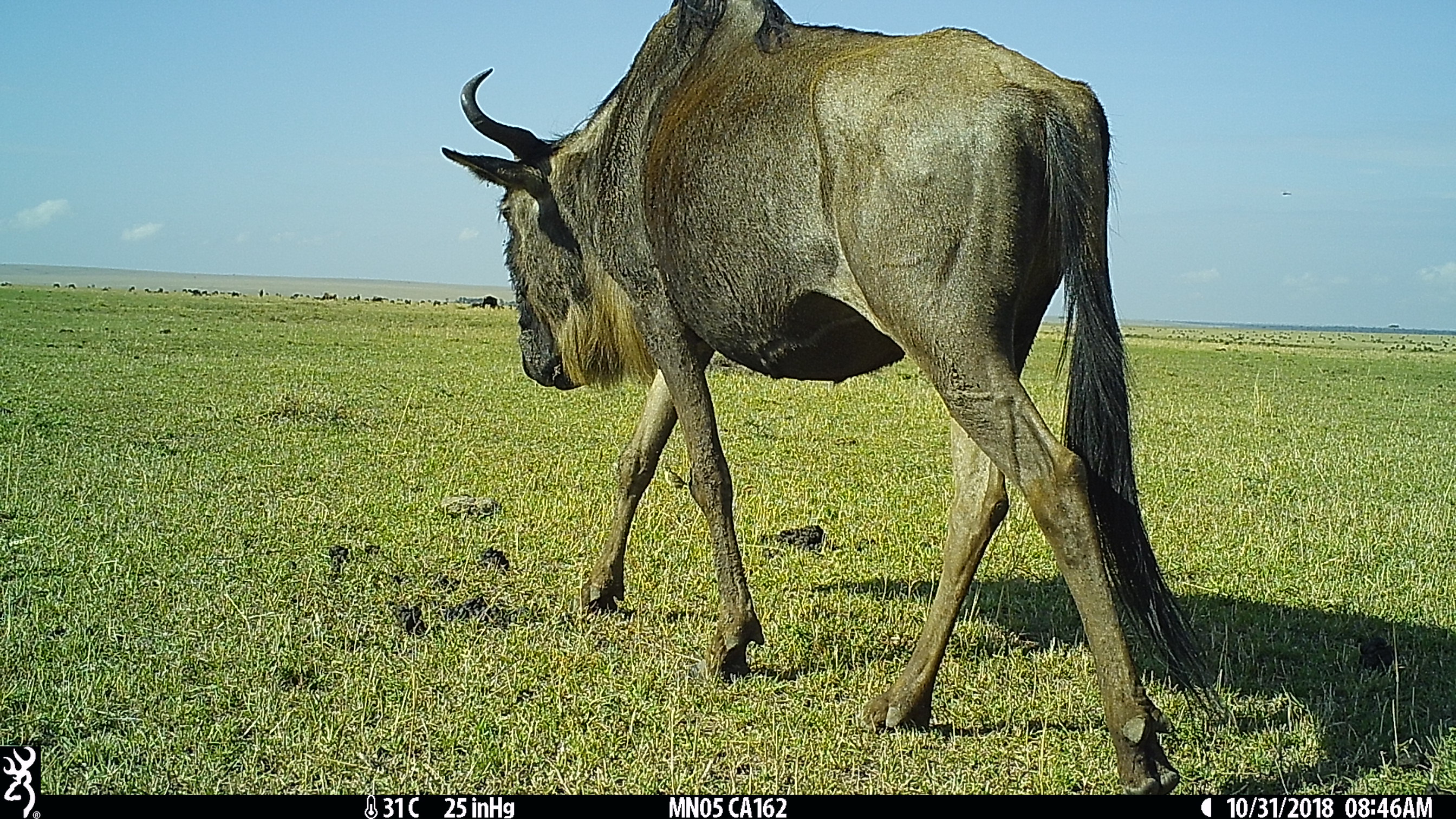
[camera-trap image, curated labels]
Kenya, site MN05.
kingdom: Animalia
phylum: Chordata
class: Mammalia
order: Artiodactyla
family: Bovidae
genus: Connochaetes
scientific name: Connochaetes taurinus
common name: blue wildebeest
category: wildebeest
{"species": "wildebeest (blue wildebeest) (Connochaetes taurinus)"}